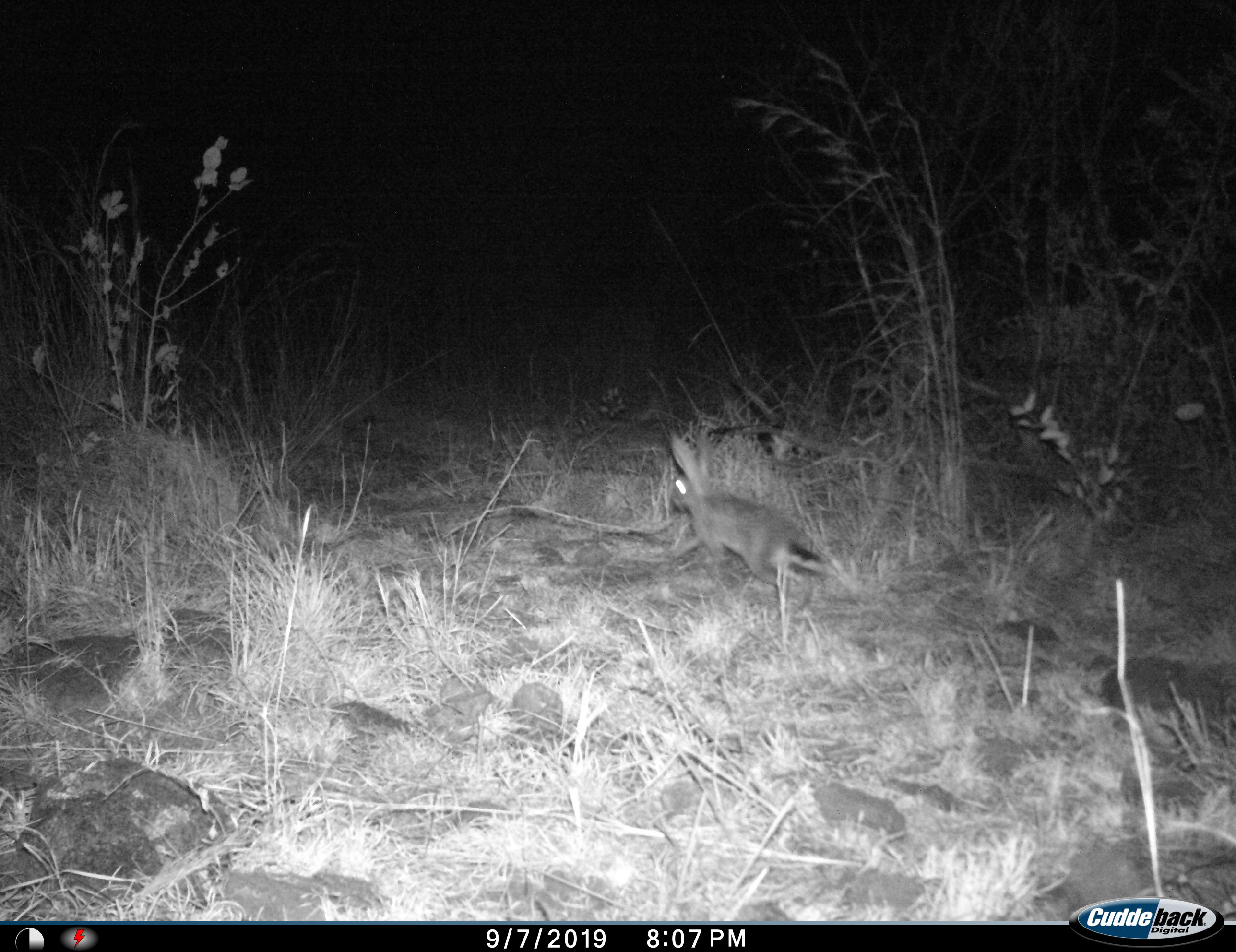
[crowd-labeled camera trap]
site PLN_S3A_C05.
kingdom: Animalia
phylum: Chordata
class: Mammalia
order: Lagomorpha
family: Leporidae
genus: Lepus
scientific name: Lepus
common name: hare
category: hareunknown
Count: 1.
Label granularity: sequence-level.